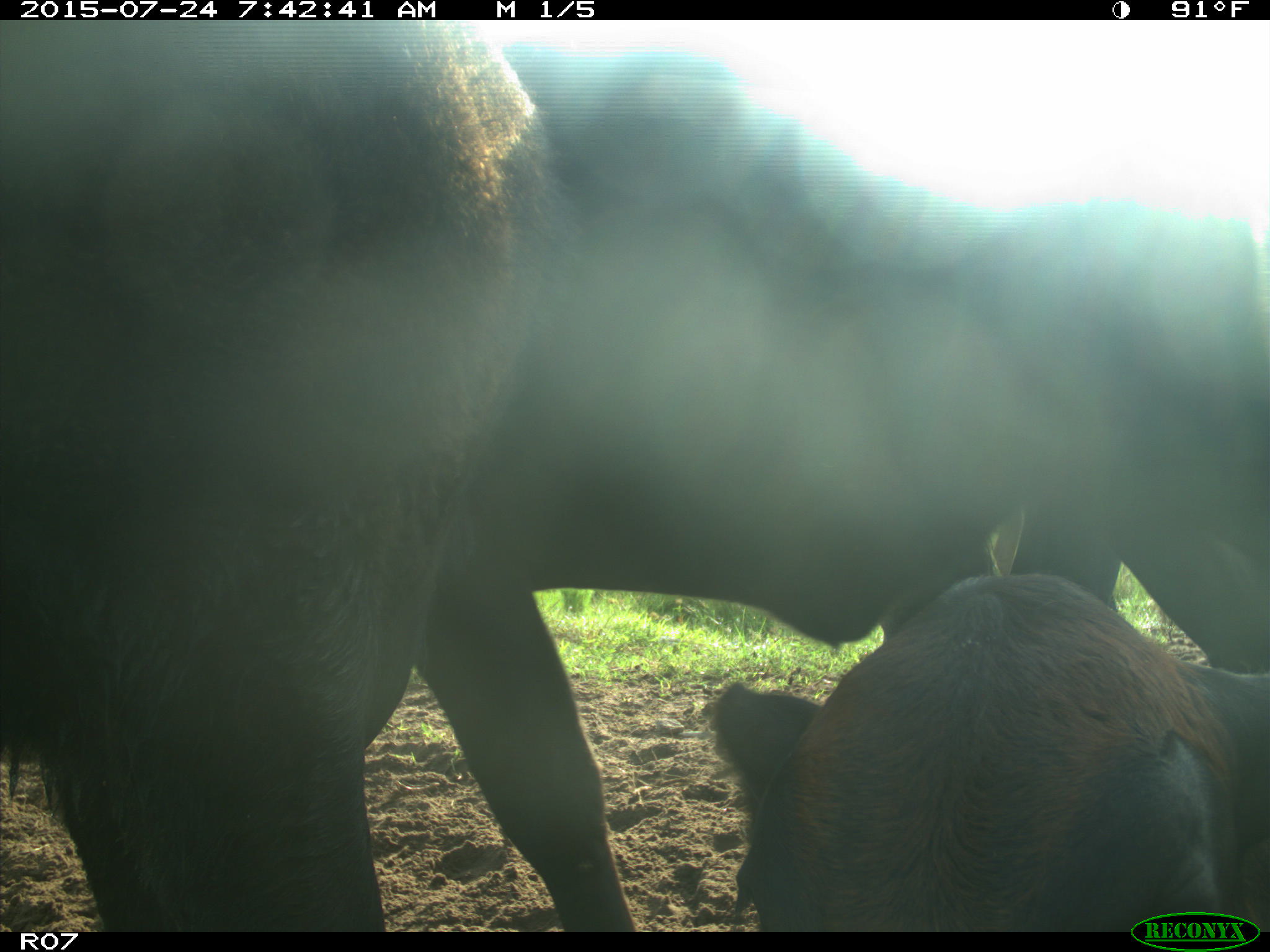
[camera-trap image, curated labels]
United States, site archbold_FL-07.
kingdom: Animalia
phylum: Chordata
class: Mammalia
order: Artiodactyla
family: Bovidae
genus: Bos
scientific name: Bos taurus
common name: domestic cow